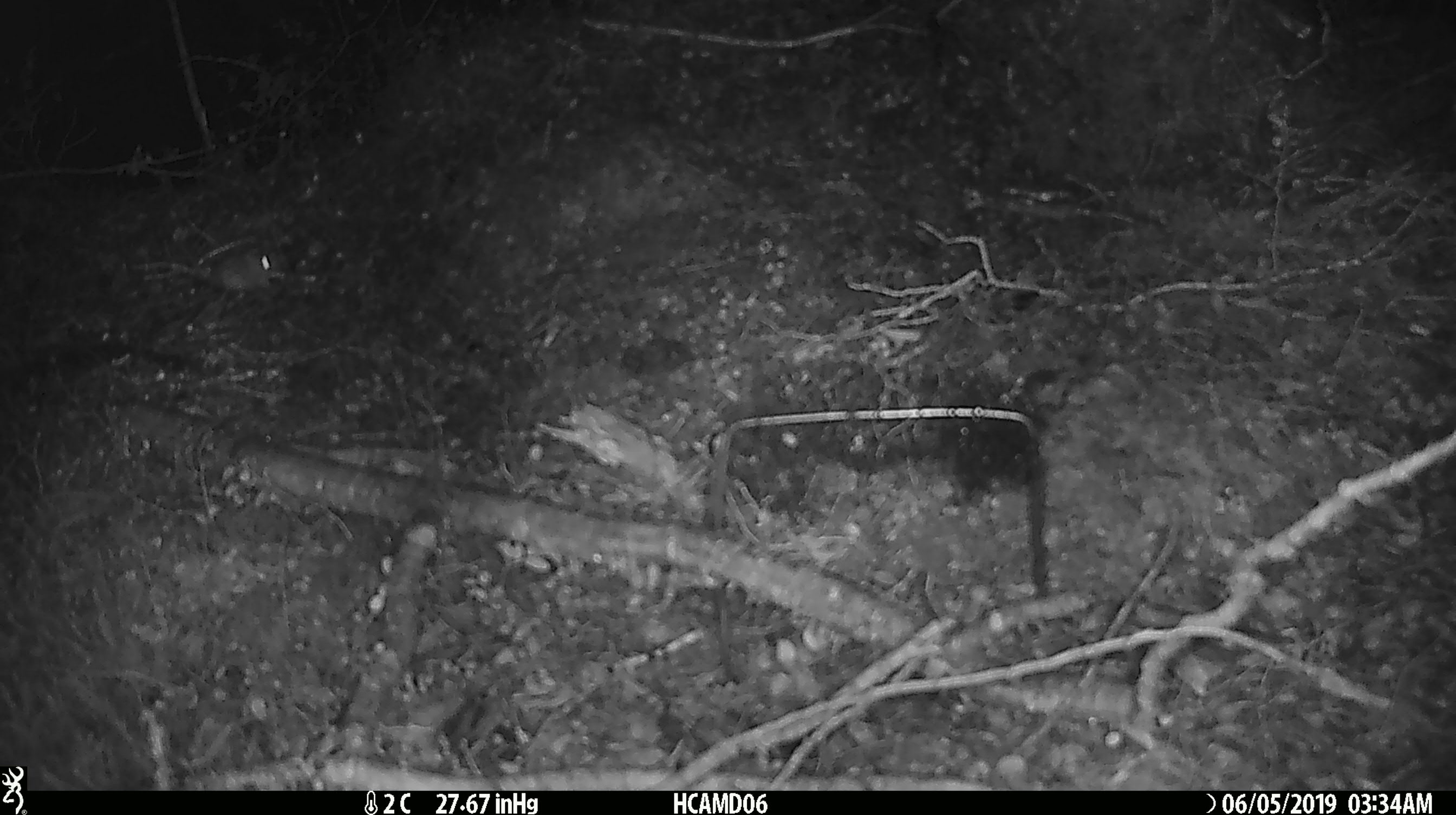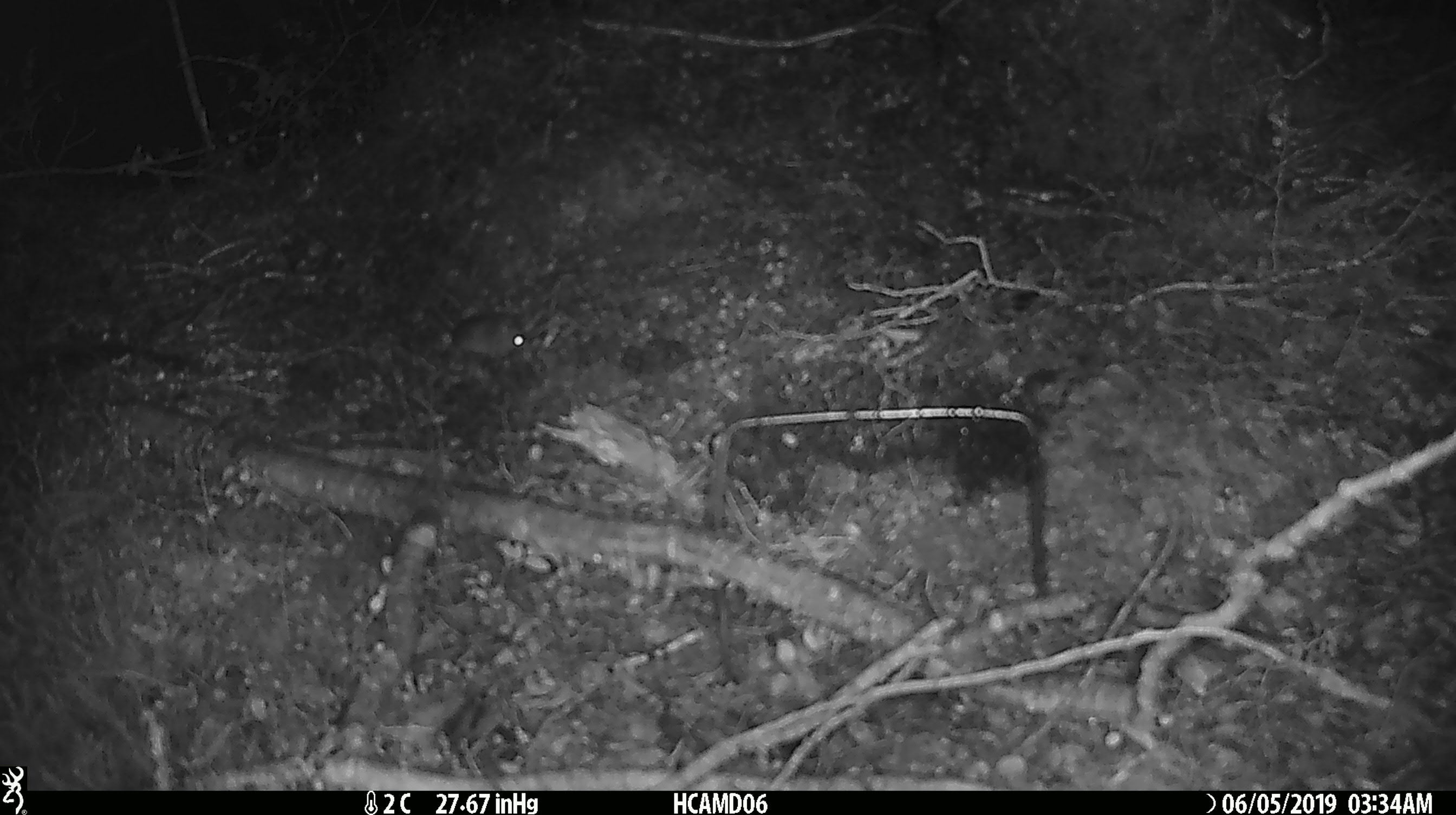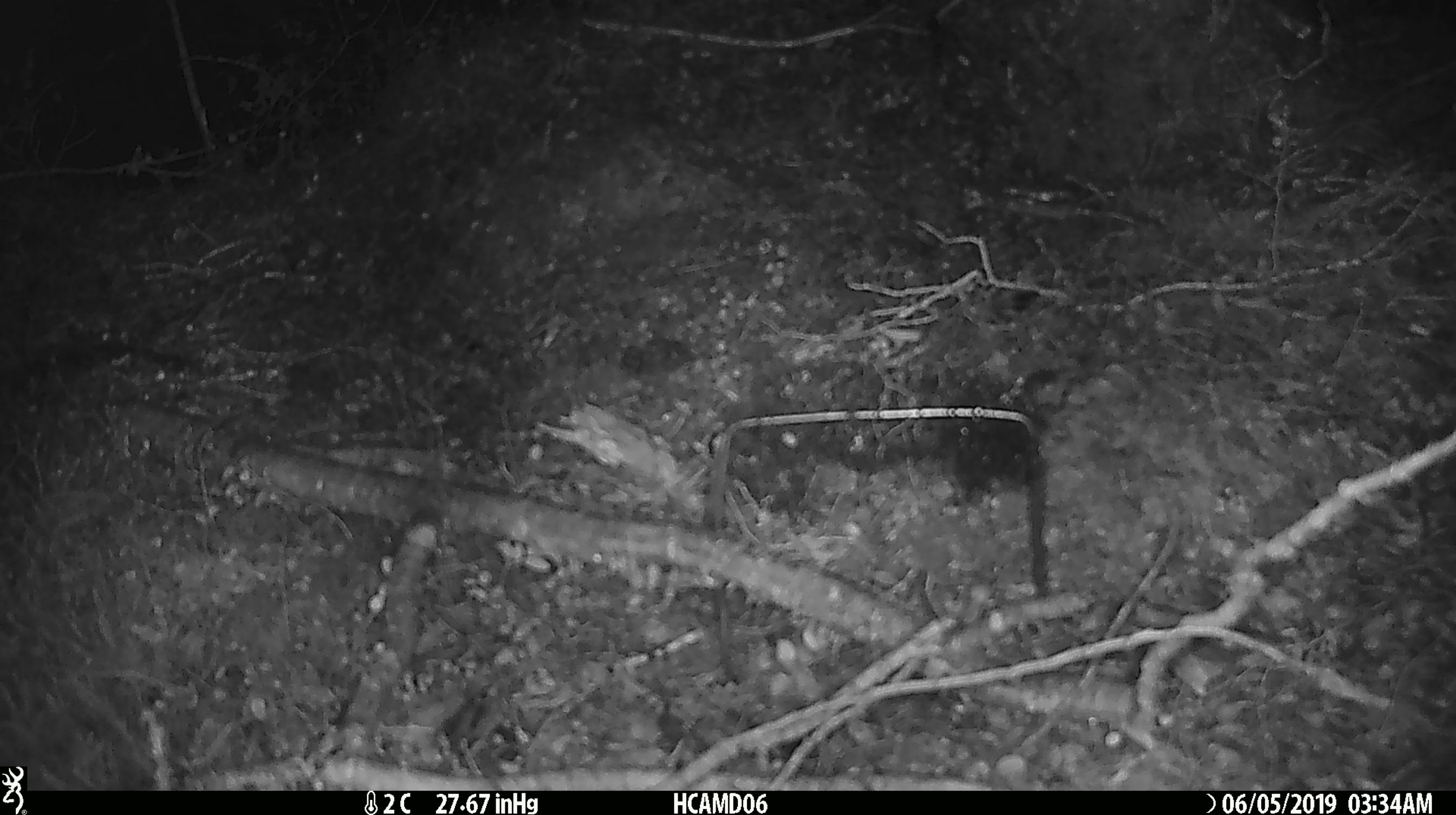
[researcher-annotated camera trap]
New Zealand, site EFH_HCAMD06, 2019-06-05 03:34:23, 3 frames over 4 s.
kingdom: Animalia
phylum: Chordata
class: Mammalia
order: Rodentia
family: Muridae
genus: Mus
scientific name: Mus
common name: mouse